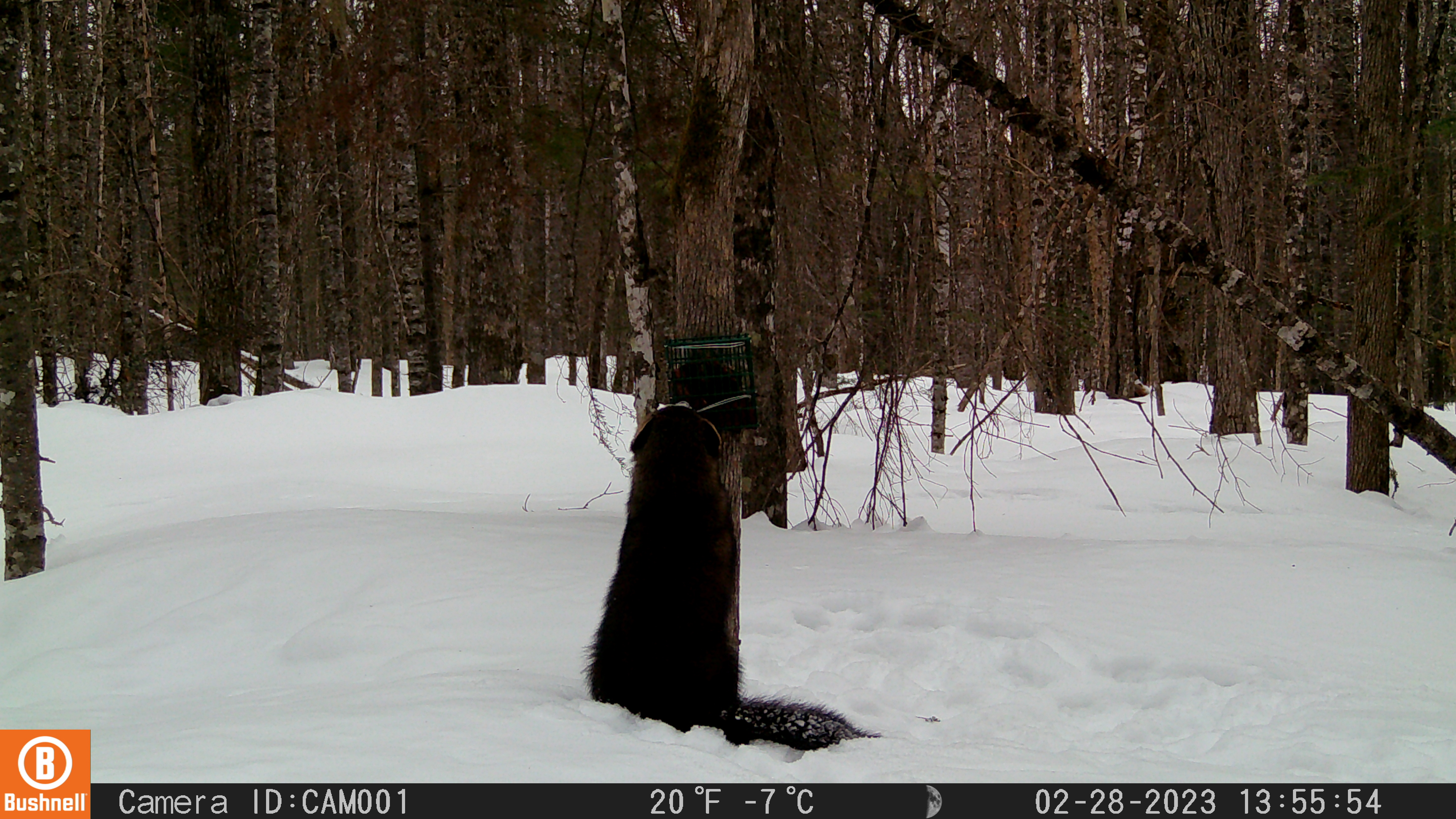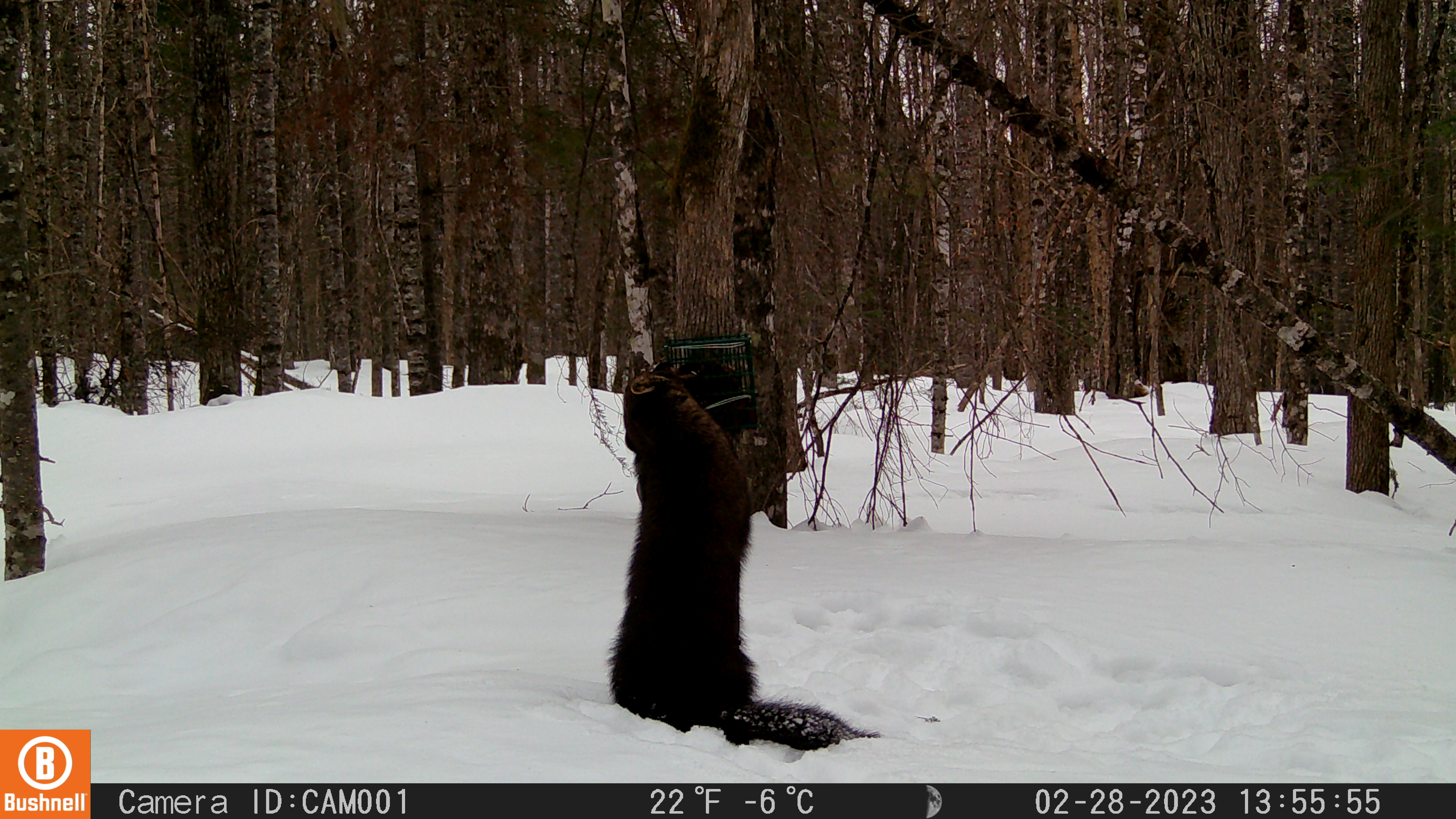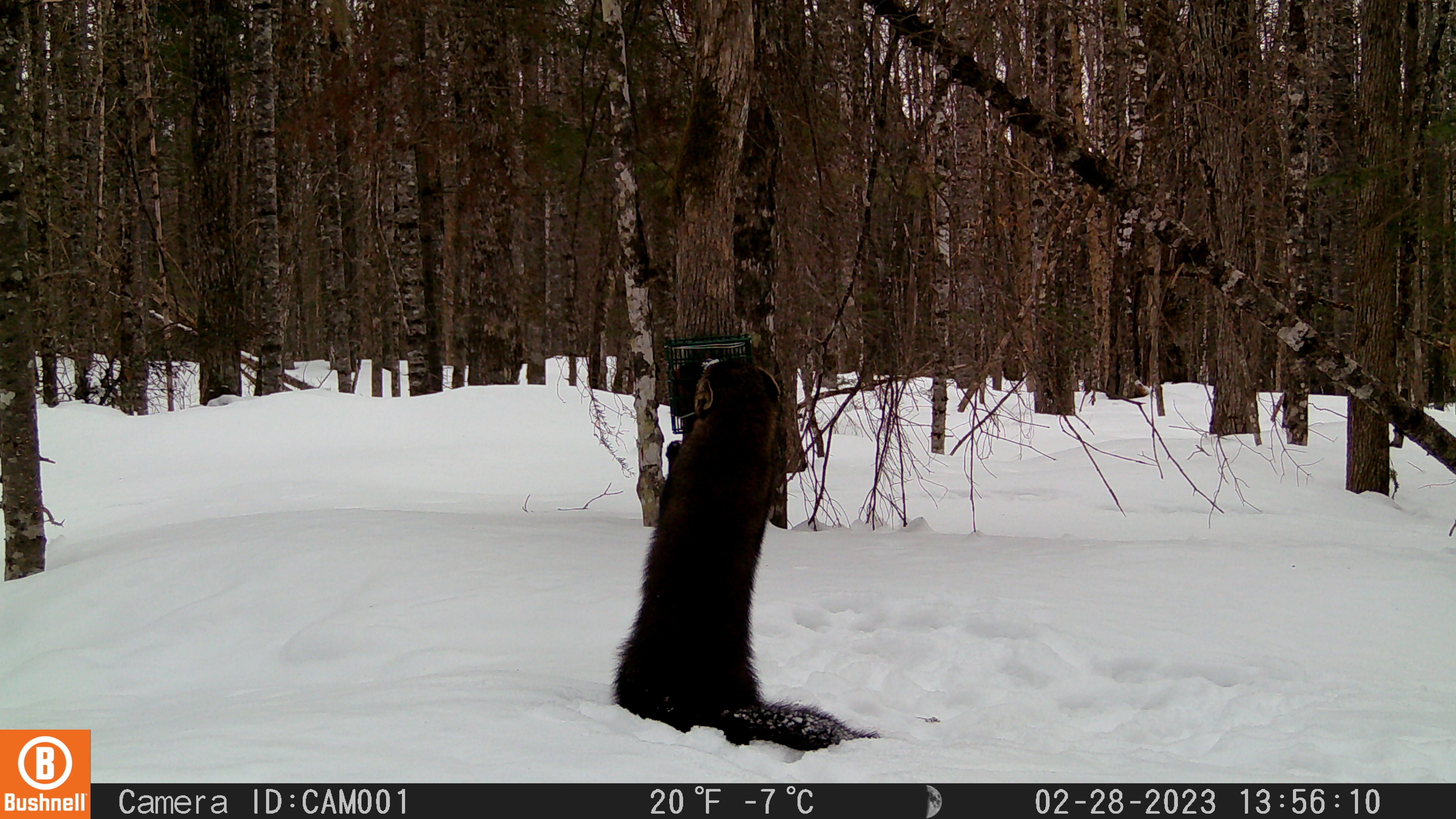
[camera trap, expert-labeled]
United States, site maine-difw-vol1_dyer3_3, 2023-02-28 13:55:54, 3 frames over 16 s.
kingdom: Animalia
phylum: Chordata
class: Mammalia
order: Carnivora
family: Mustelidae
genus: Pekania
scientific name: Pekania pennanti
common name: fisher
Fisher (Pekania pennanti).